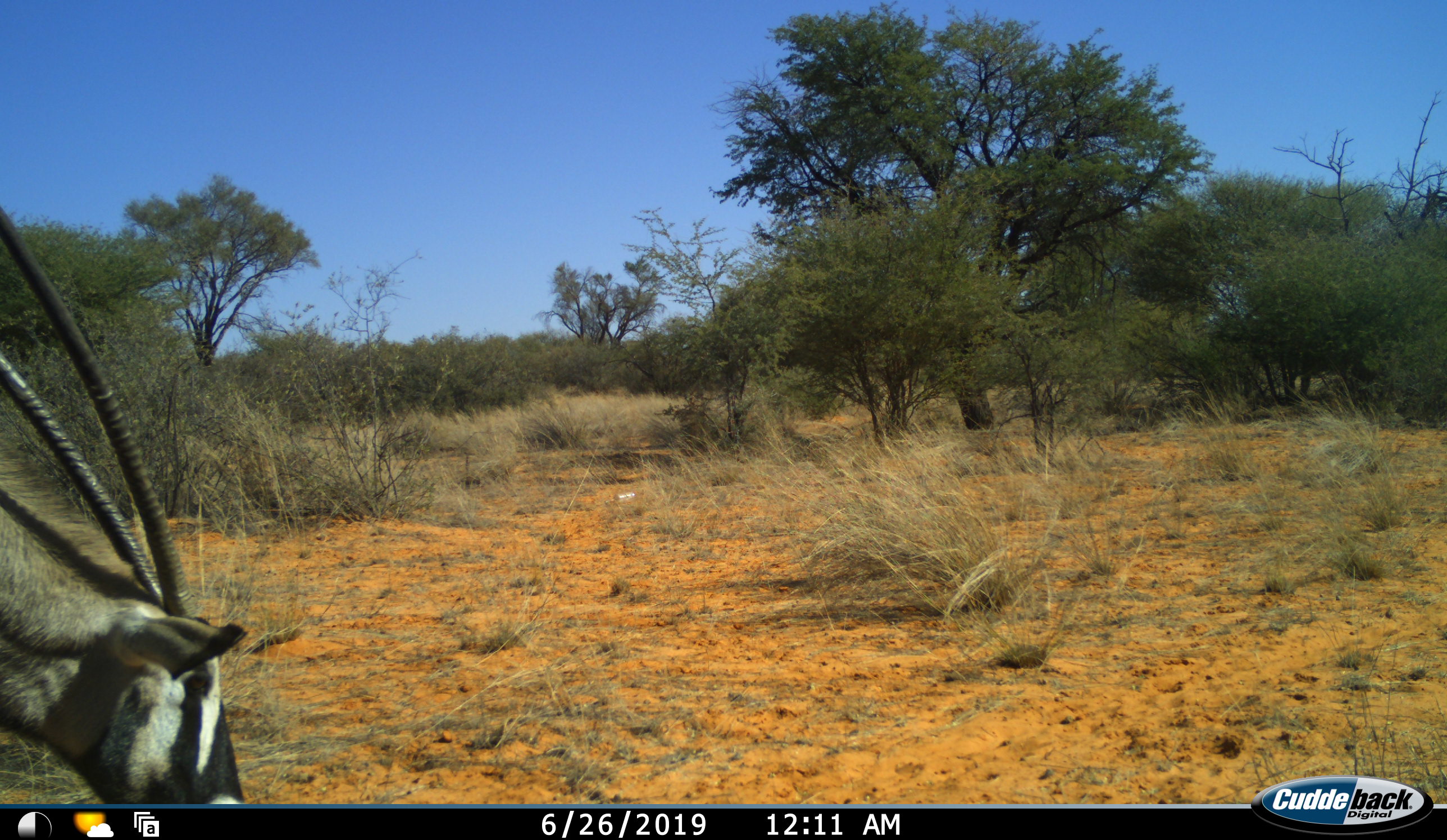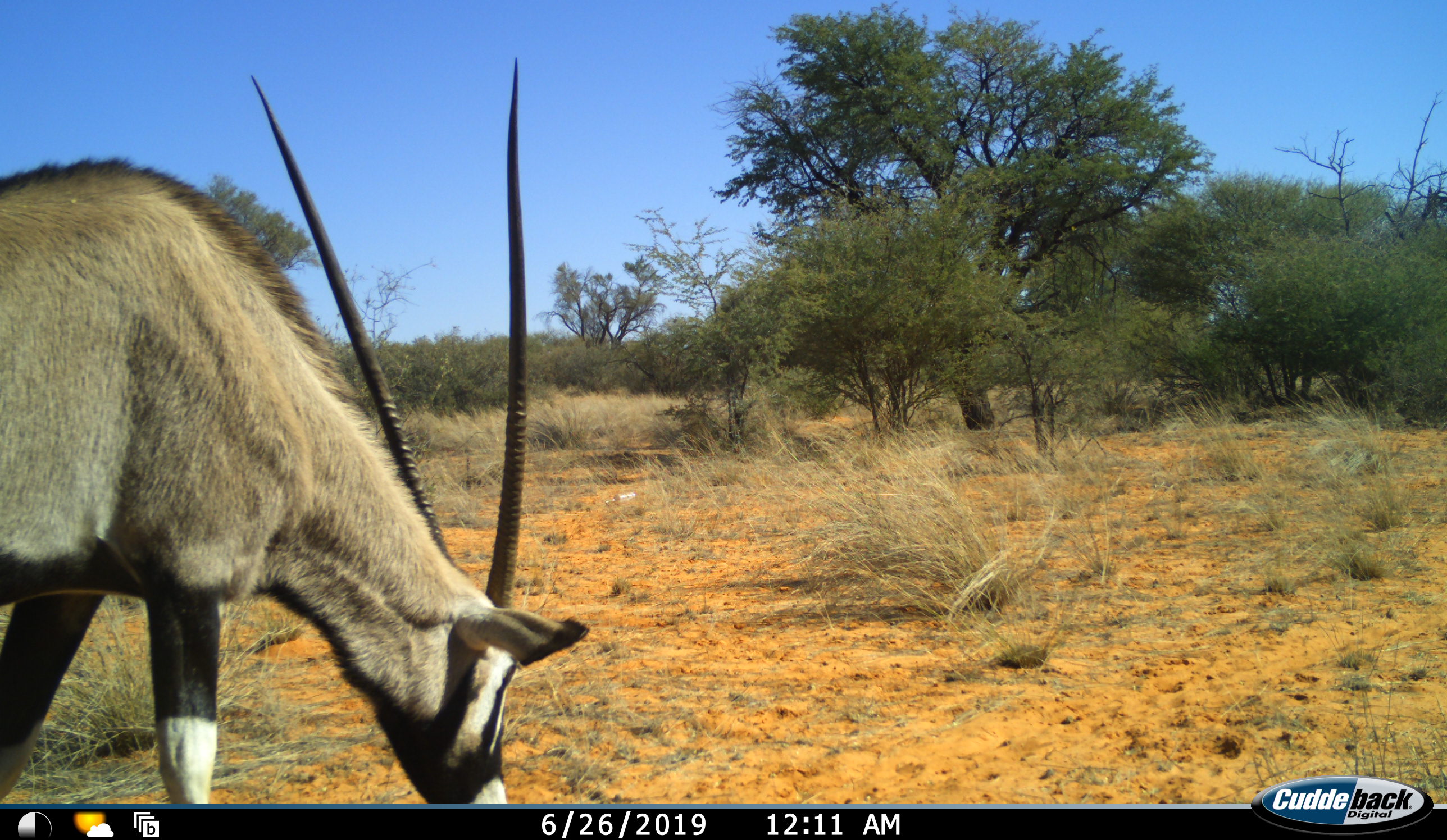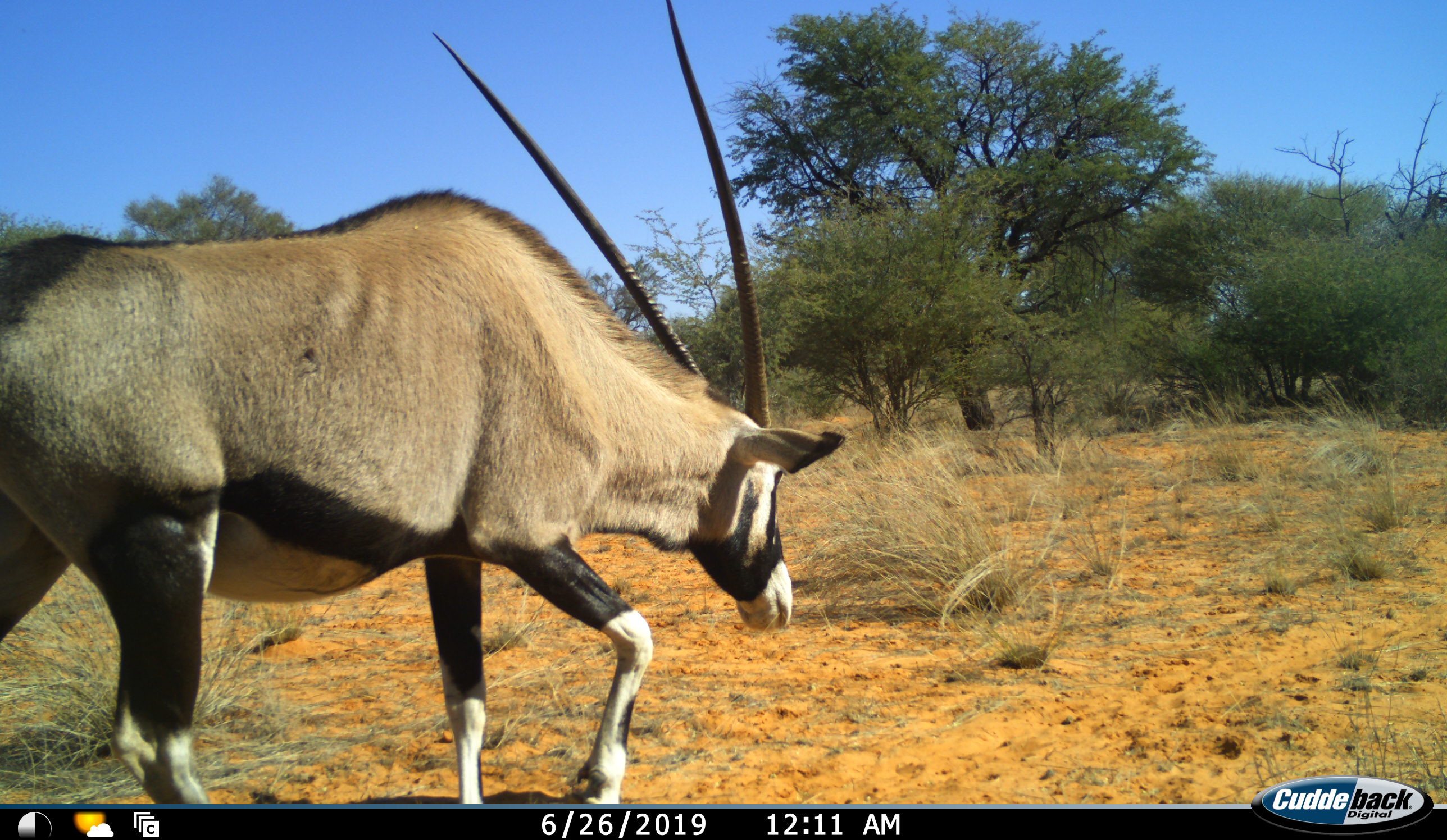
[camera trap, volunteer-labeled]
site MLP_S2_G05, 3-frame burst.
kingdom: Animalia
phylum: Chordata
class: Mammalia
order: Artiodactyla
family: Bovidae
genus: Oryx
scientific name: Oryx gazella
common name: gemsbok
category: oryx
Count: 1.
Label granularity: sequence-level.